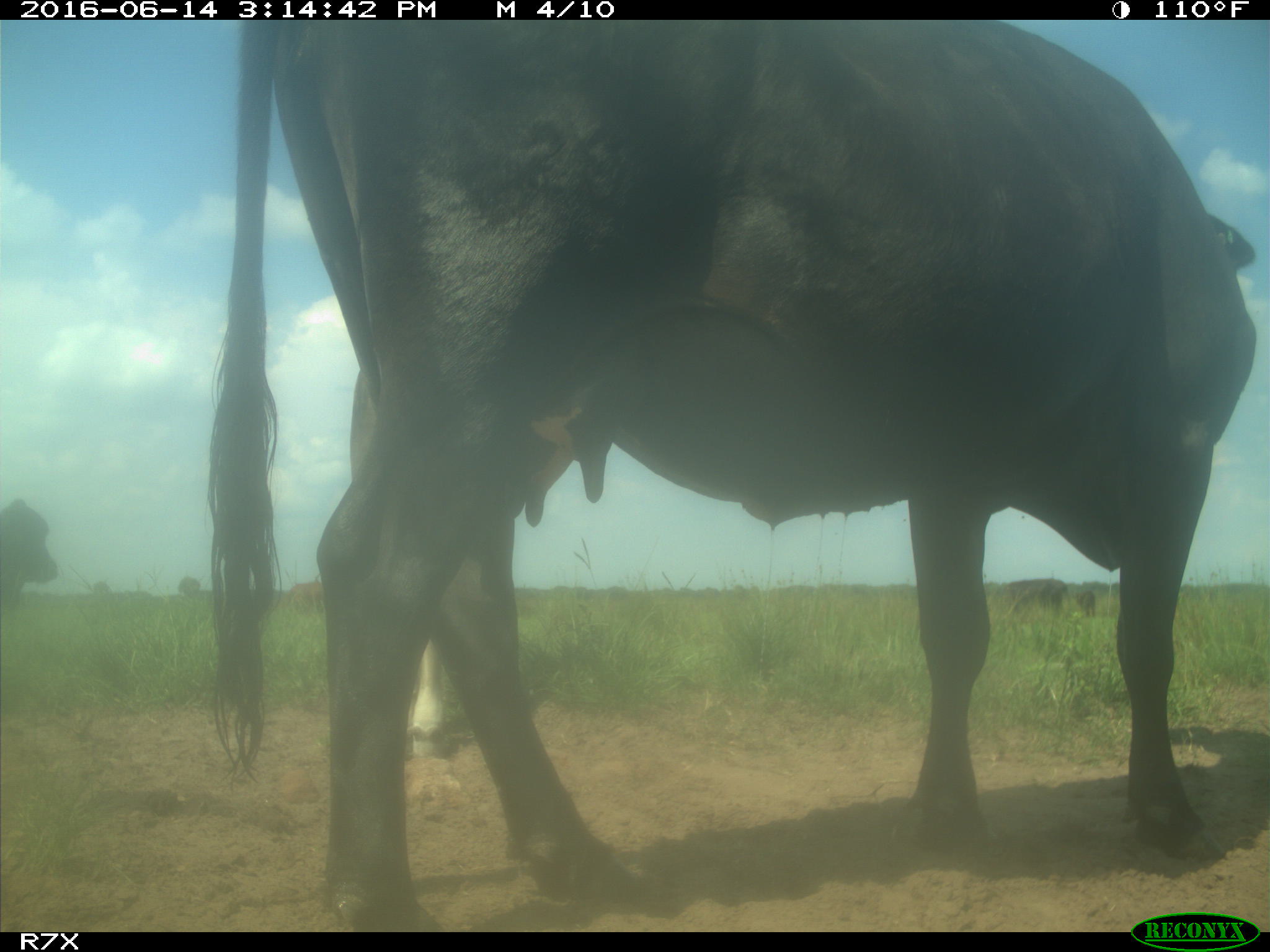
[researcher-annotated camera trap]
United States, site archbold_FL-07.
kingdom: Animalia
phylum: Chordata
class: Mammalia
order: Artiodactyla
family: Bovidae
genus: Bos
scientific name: Bos taurus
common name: domestic cow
Bos taurus (domestic cow).